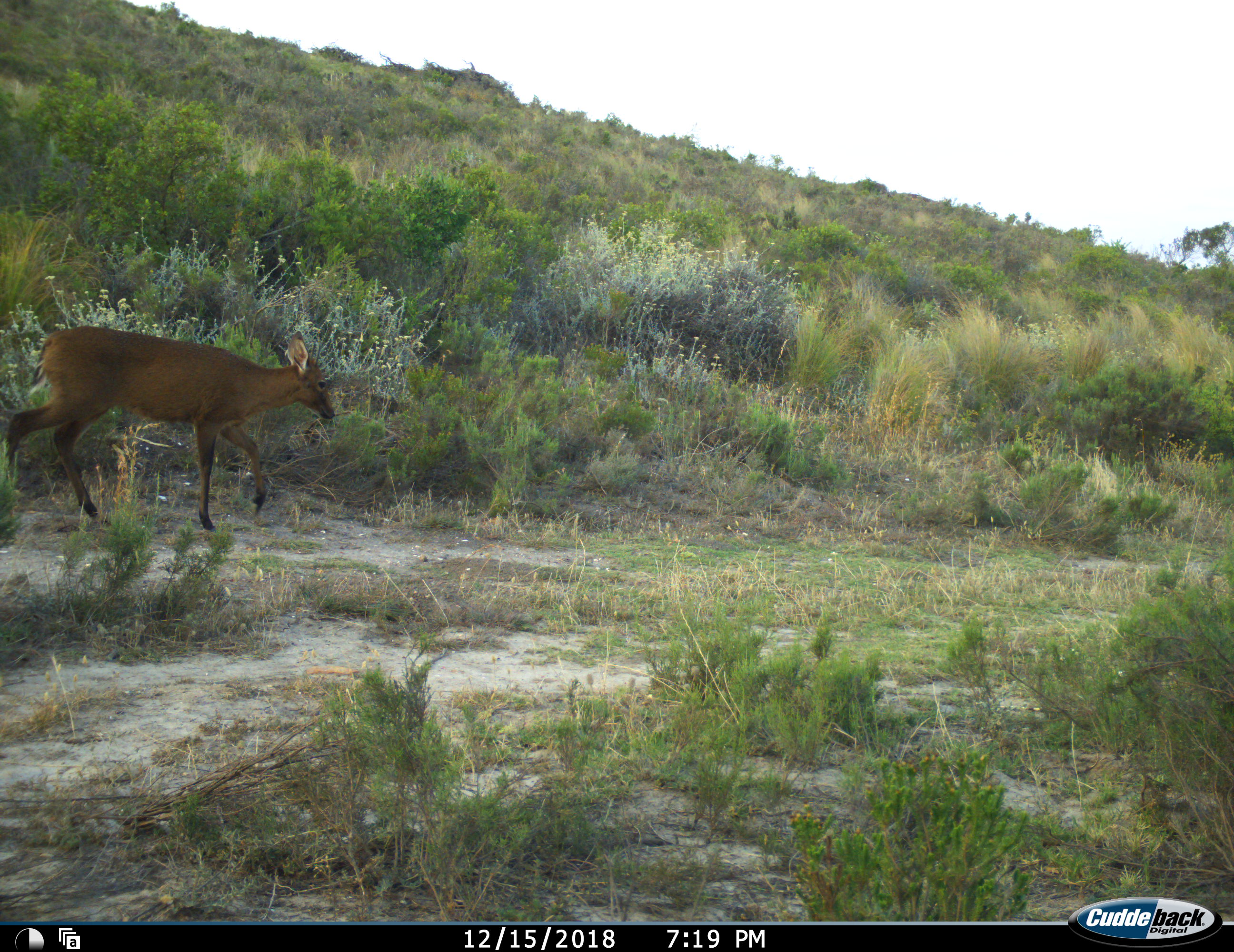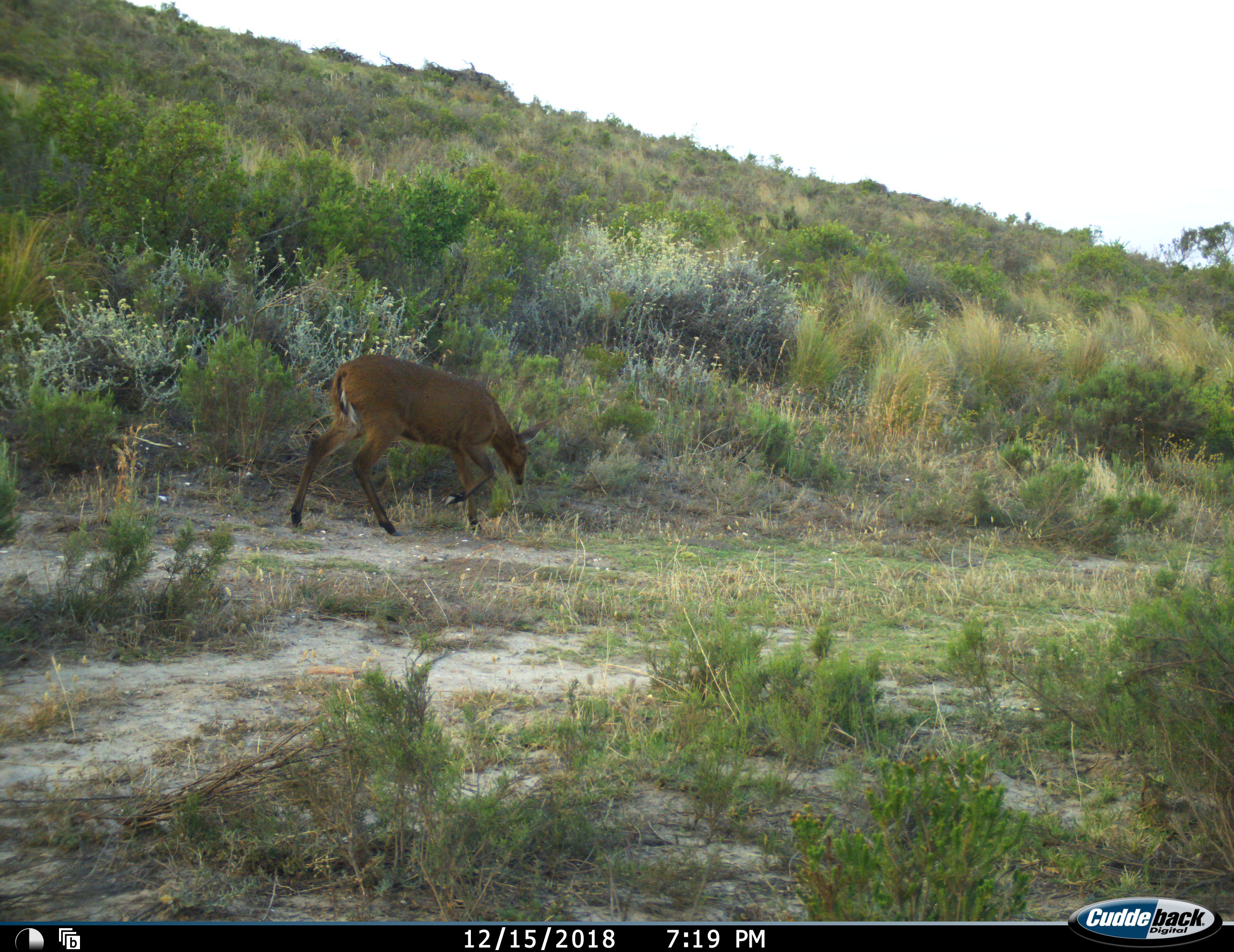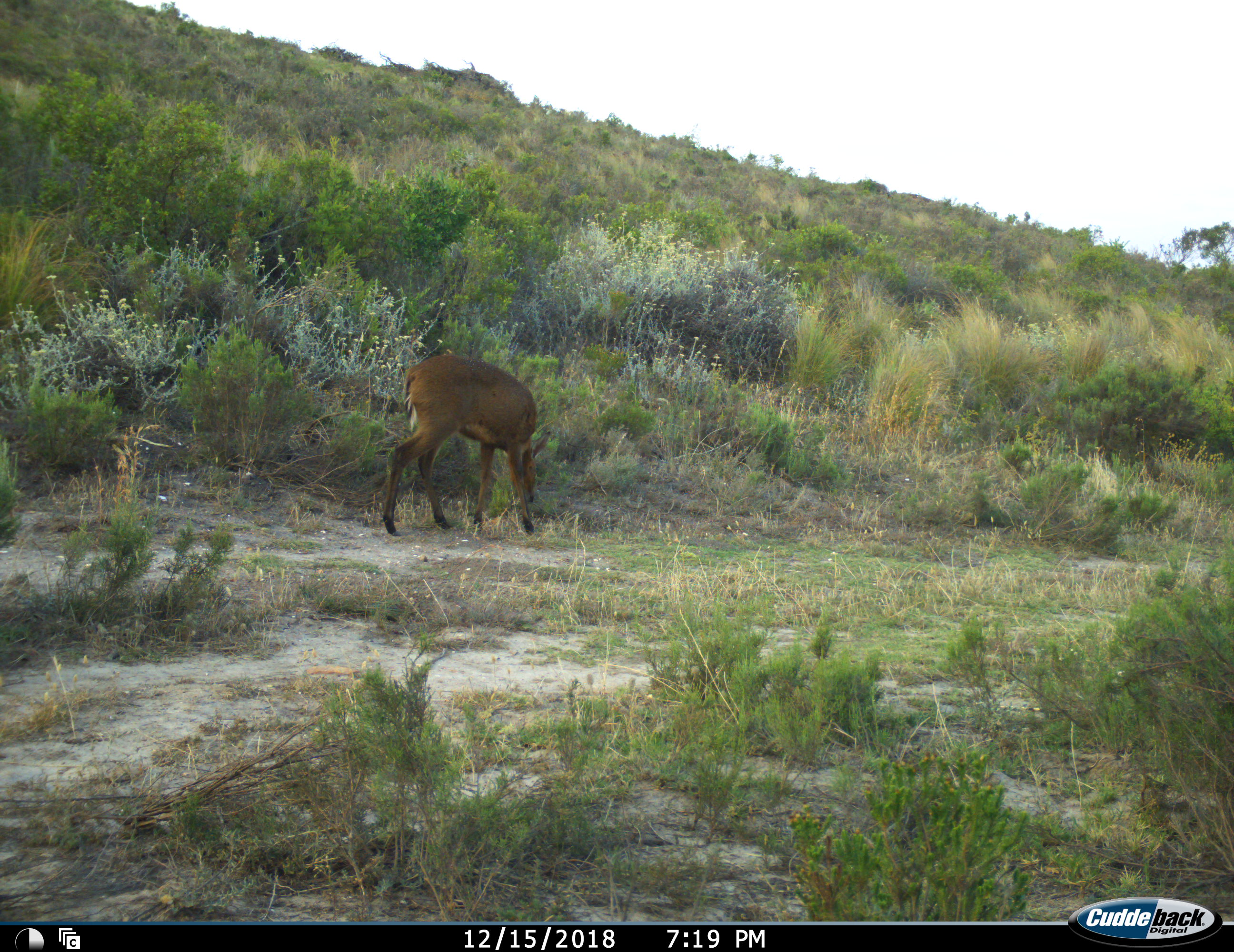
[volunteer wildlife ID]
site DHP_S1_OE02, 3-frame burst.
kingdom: Animalia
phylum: Chordata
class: Mammalia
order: Artiodactyla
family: Bovidae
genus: Sylvicapra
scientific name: Sylvicapra grimmia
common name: common duiker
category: duikercommongrey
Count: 1.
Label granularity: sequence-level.